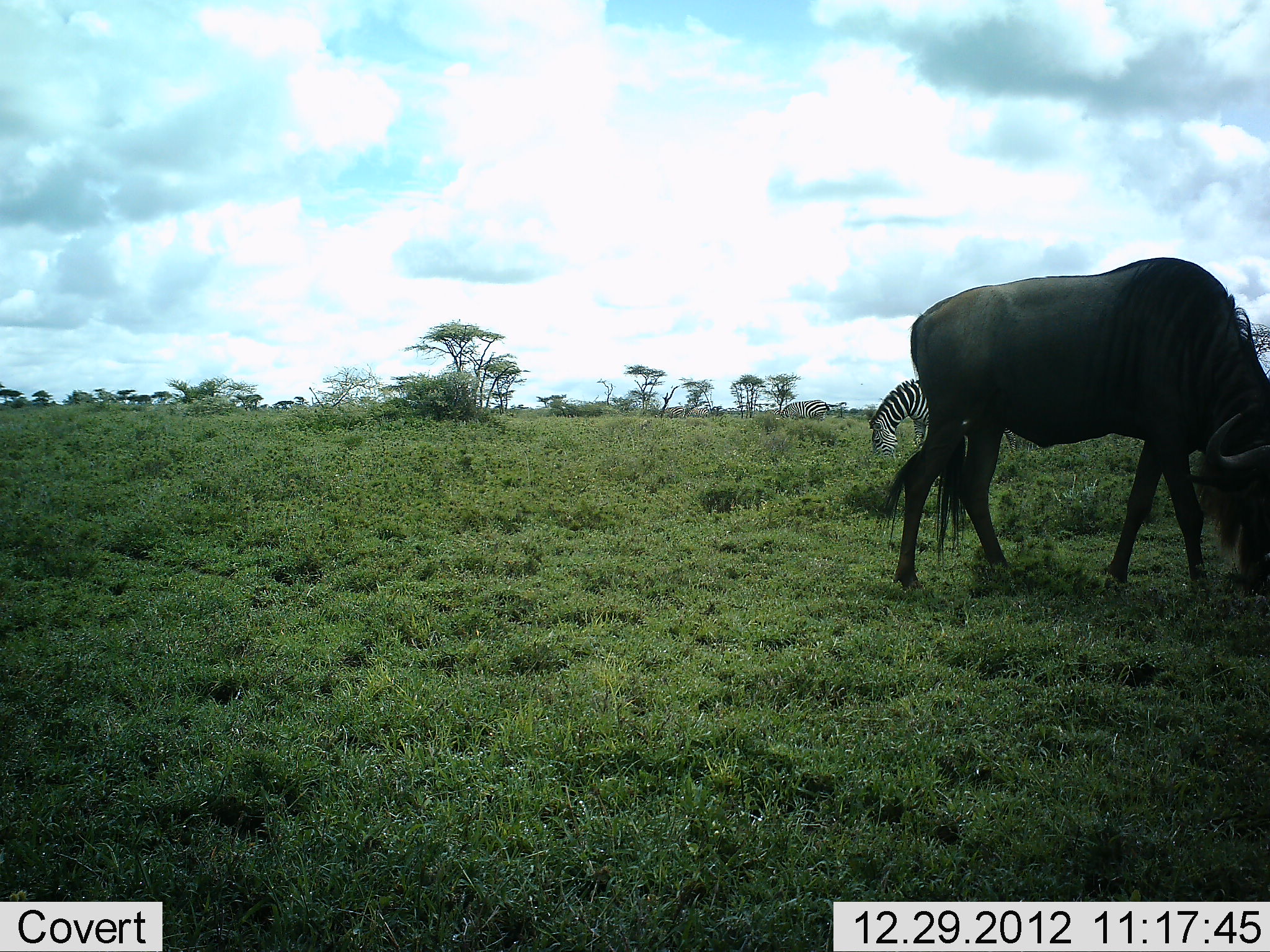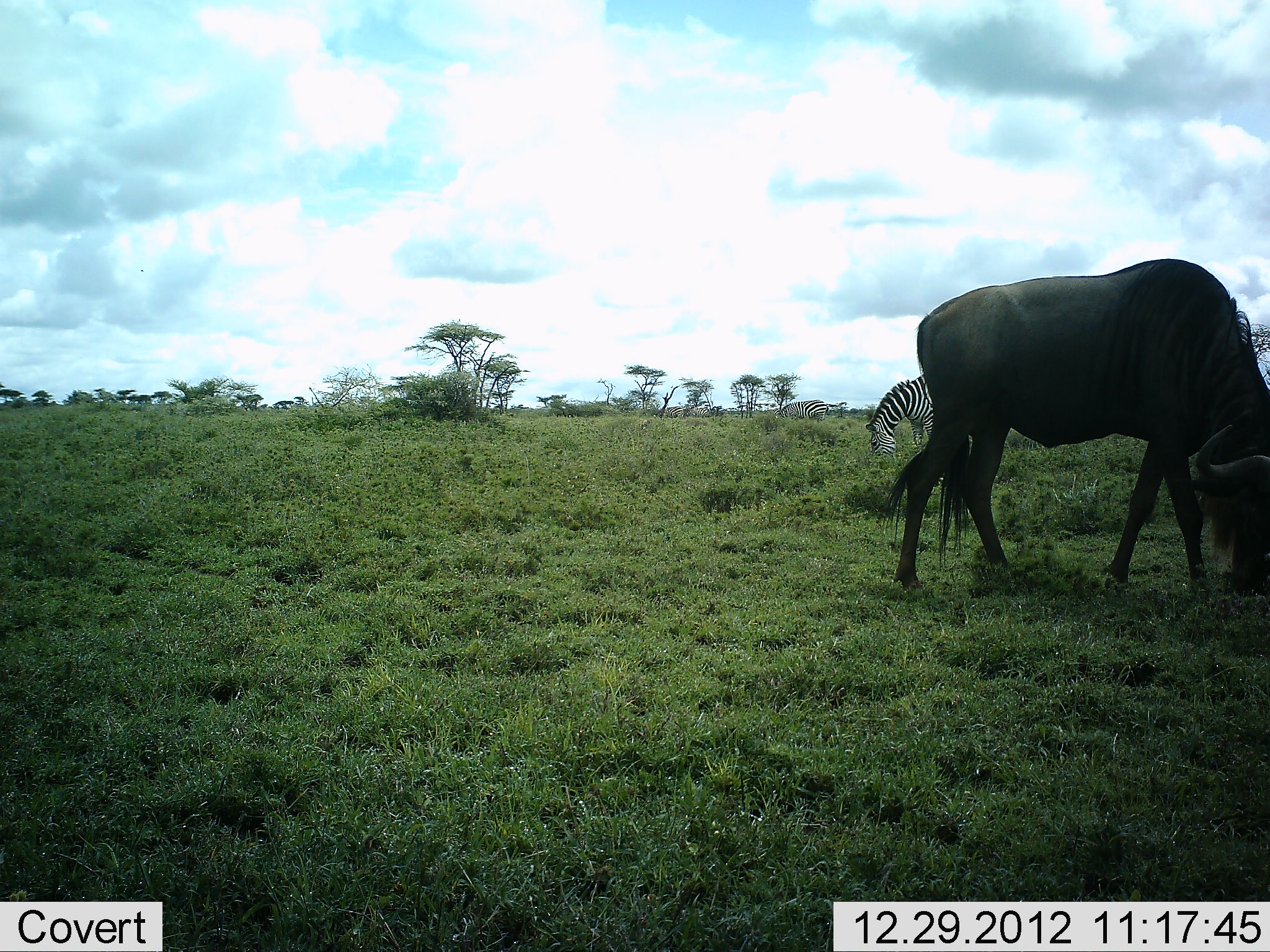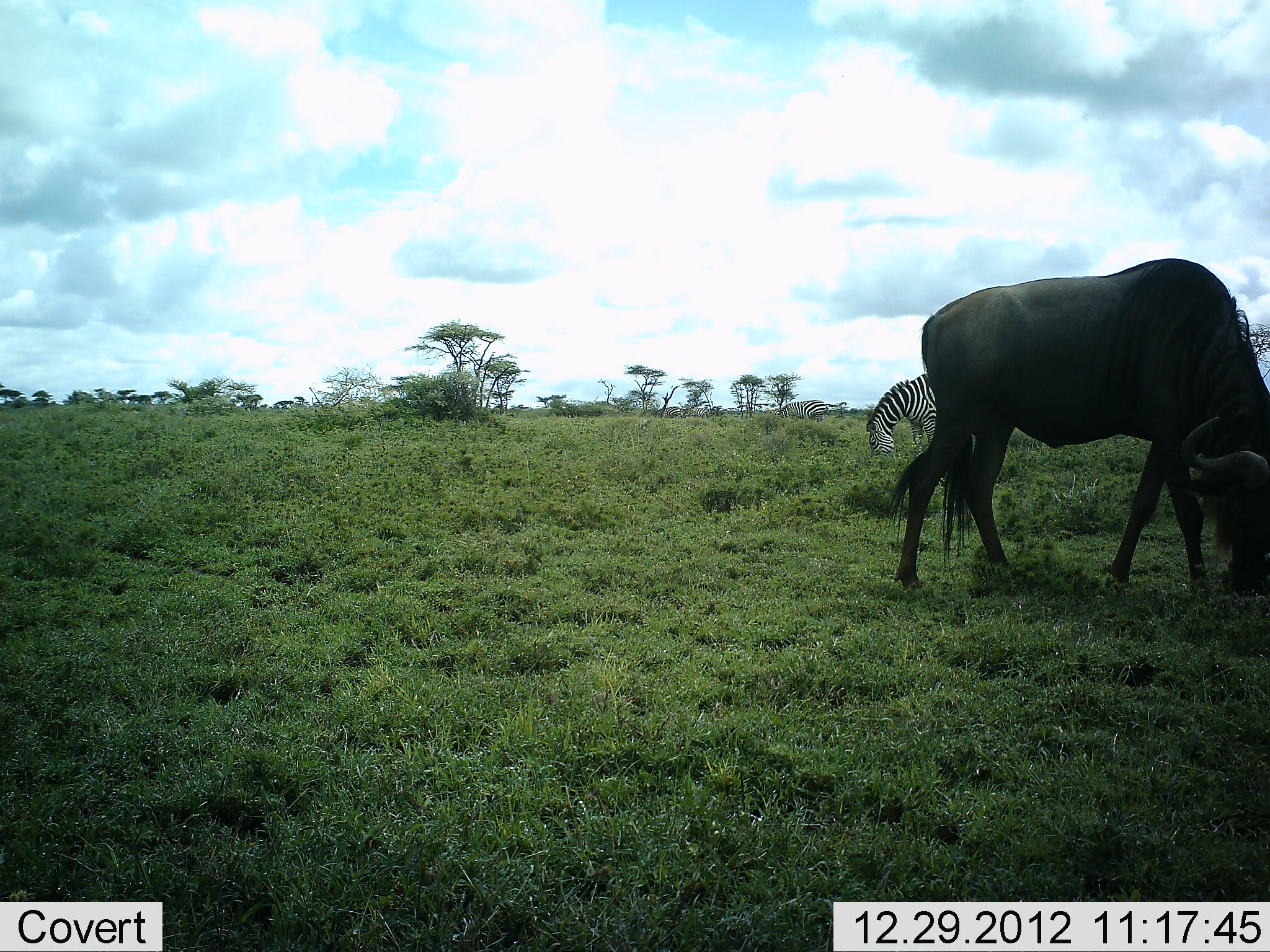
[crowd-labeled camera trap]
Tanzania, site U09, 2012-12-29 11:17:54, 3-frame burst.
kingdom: Animalia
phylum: Chordata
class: Mammalia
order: Artiodactyla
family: Bovidae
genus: Connochaetes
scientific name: Connochaetes taurinus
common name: blue wildebeest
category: wildebeest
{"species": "wildebeest (blue wildebeest) (Connochaetes taurinus)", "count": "1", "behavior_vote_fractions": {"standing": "0%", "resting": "0%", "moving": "0%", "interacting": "0%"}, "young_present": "0%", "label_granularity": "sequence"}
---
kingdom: Animalia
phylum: Chordata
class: Mammalia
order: Perissodactyla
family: Equidae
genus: Equus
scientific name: Equus quagga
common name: plains zebra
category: zebra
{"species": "zebra (plains zebra) (Equus quagga)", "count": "2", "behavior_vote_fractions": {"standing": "0%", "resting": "0%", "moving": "9%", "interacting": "0%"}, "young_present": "0%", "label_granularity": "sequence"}